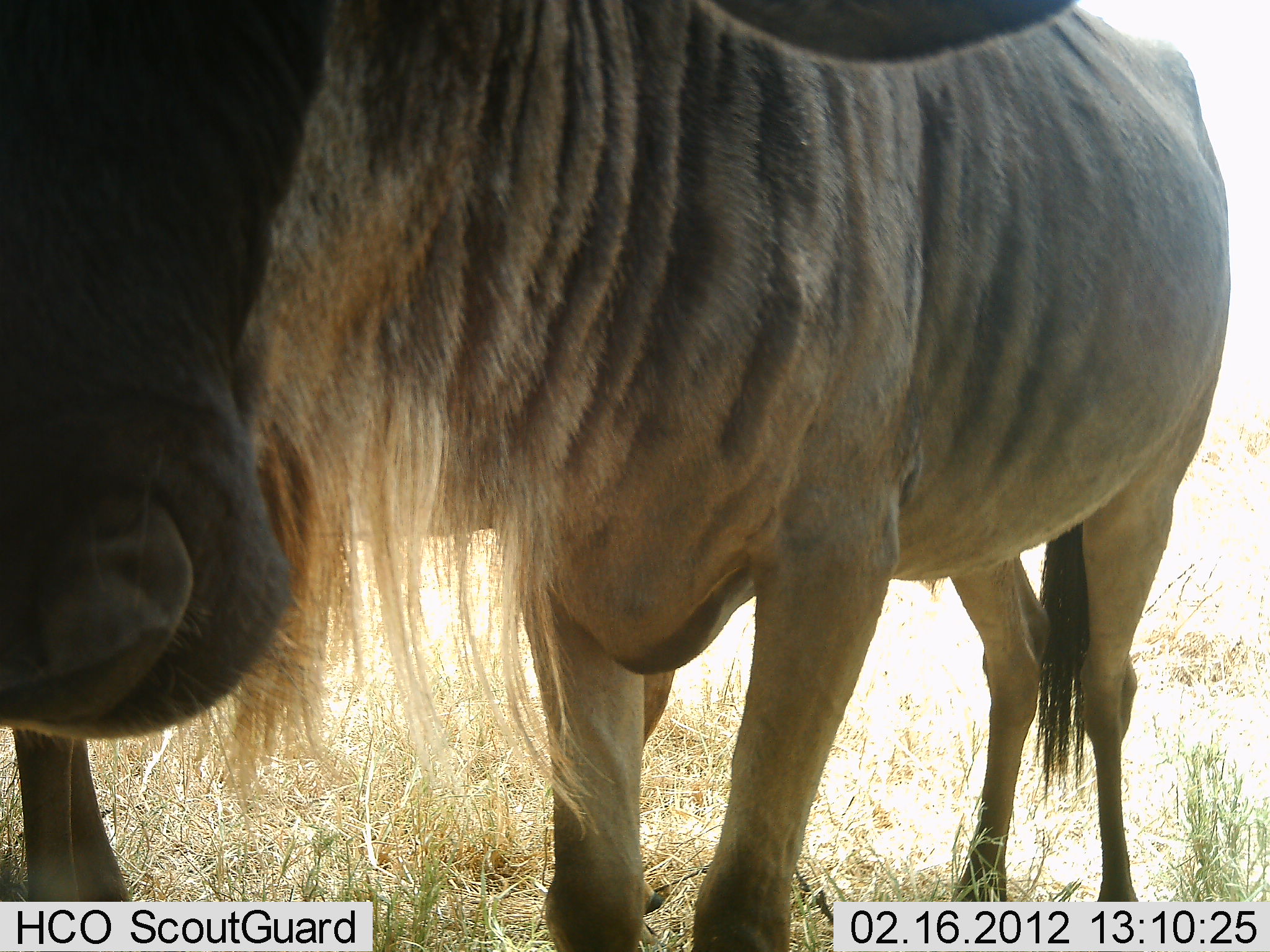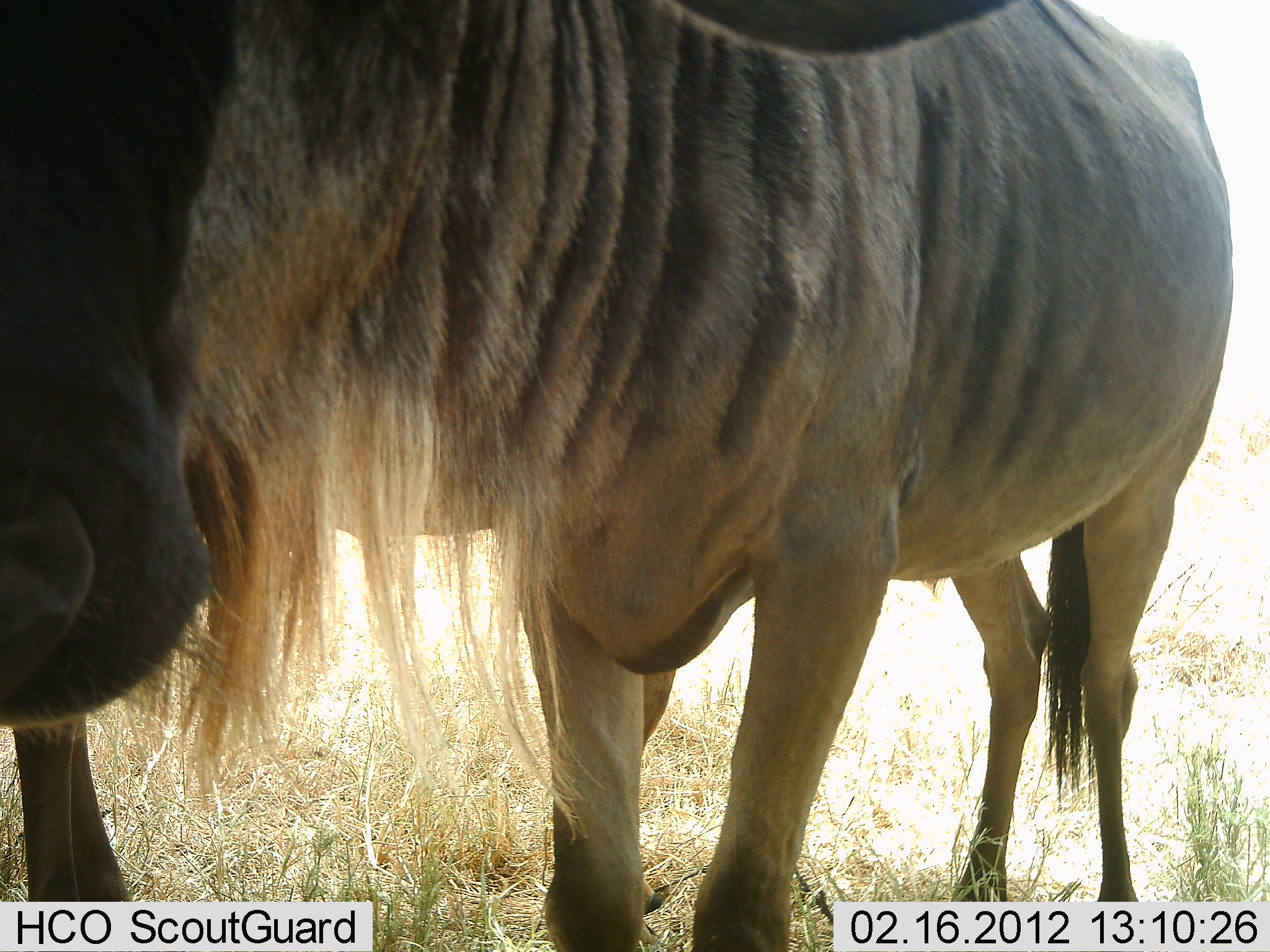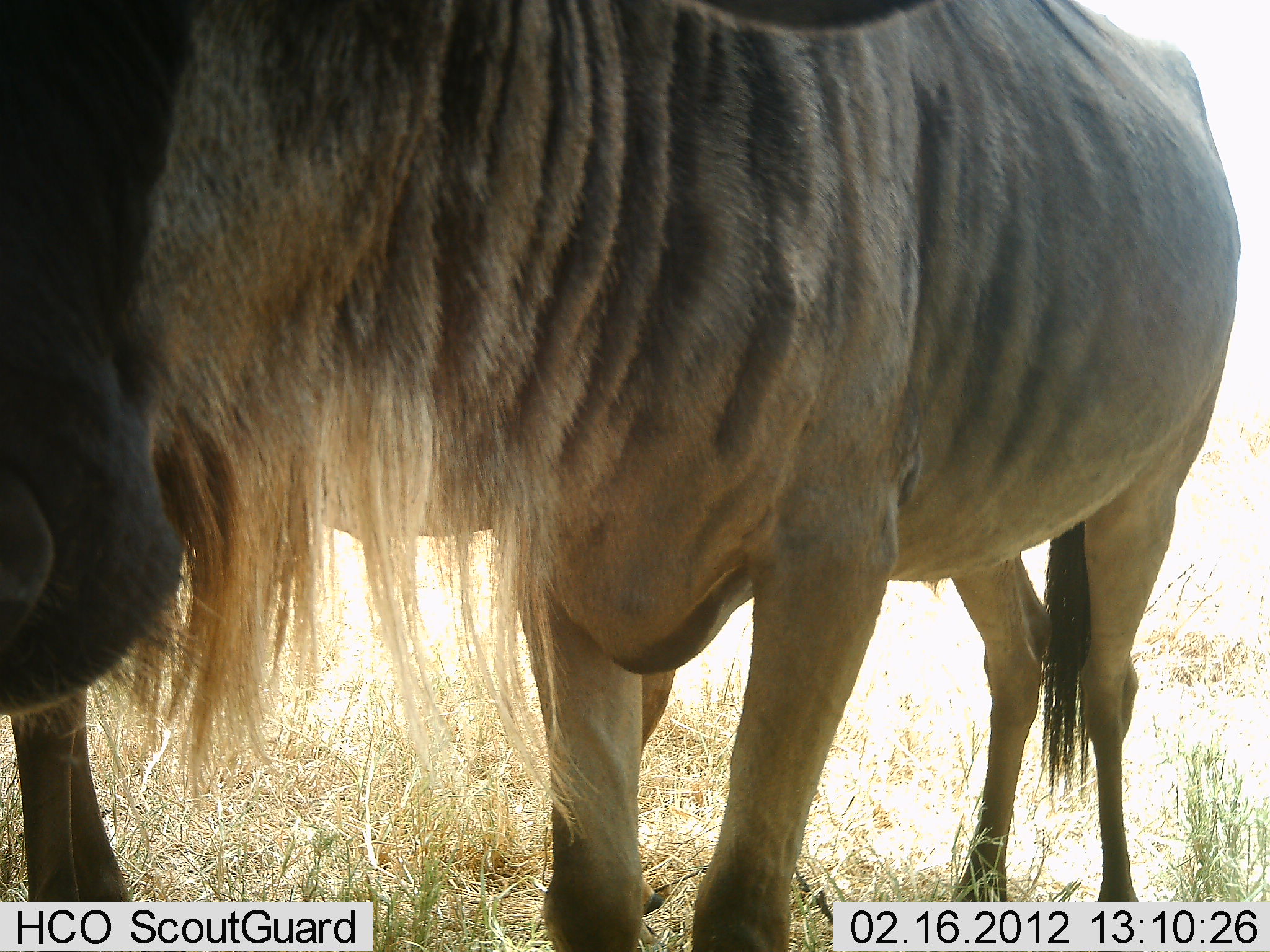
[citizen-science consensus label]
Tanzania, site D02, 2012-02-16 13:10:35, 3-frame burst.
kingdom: Animalia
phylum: Chordata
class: Mammalia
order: Artiodactyla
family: Bovidae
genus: Connochaetes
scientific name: Connochaetes taurinus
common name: blue wildebeest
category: wildebeest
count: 2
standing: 95%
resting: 0%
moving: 0%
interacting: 5%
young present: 5%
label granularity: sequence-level